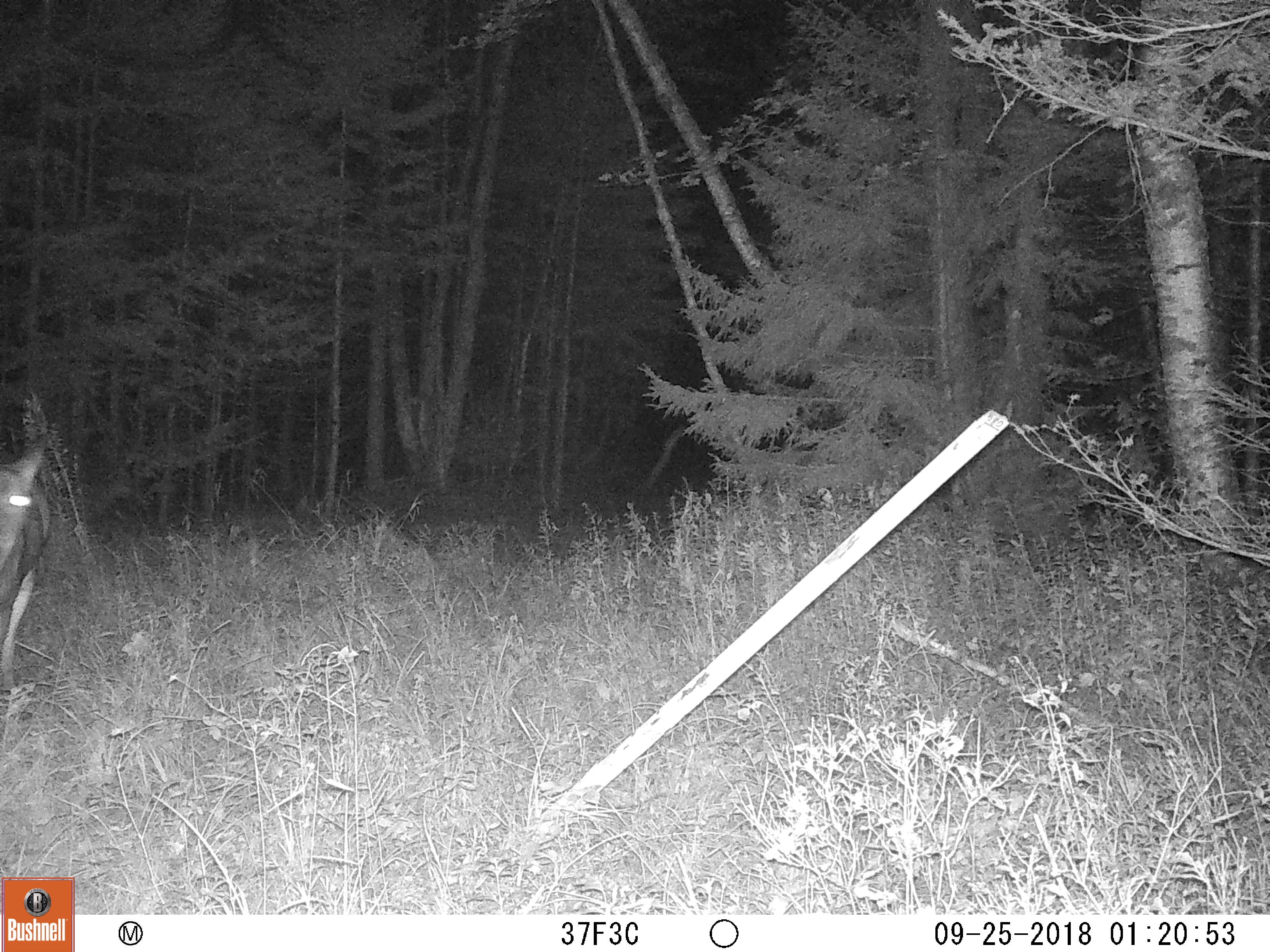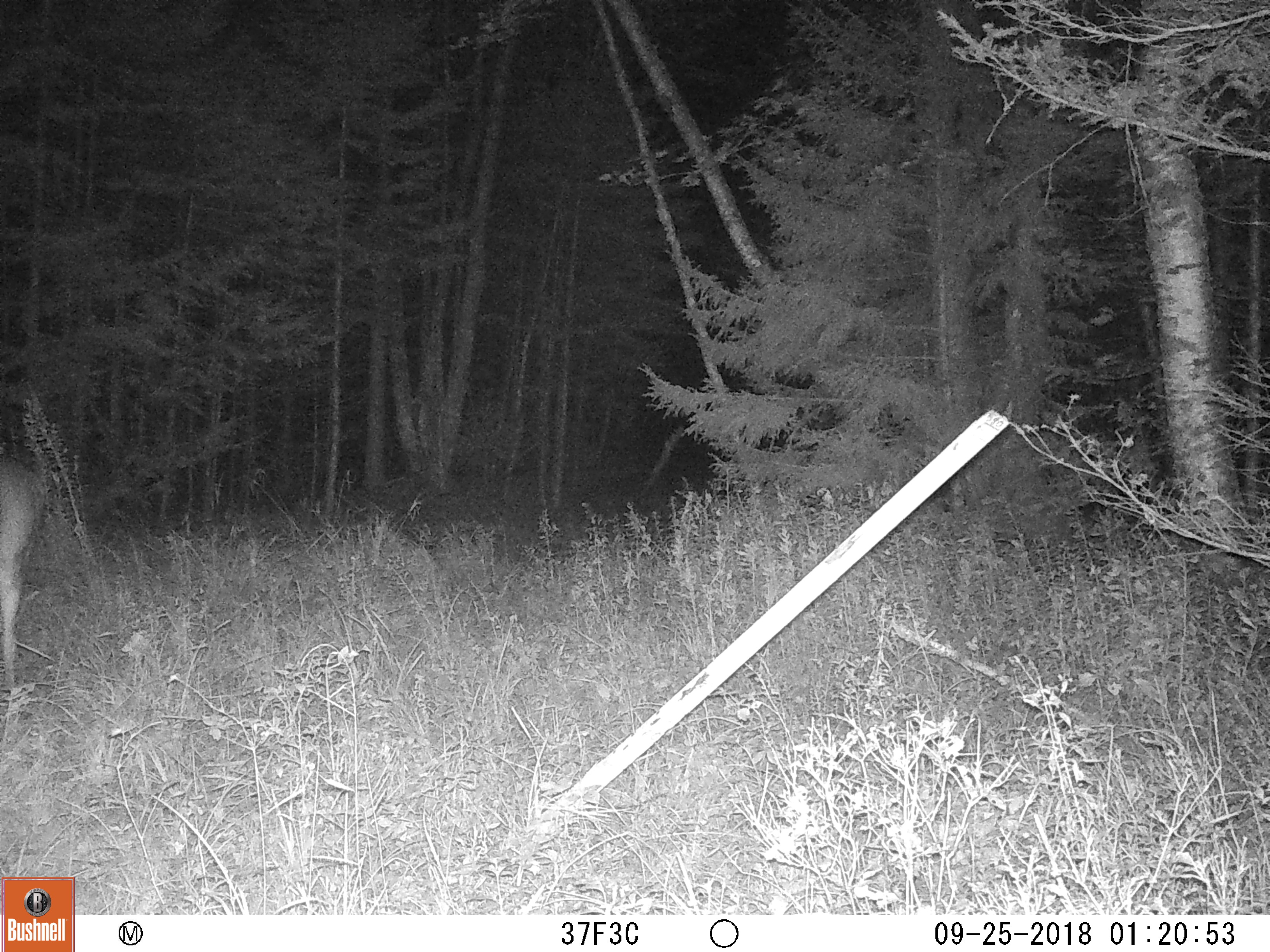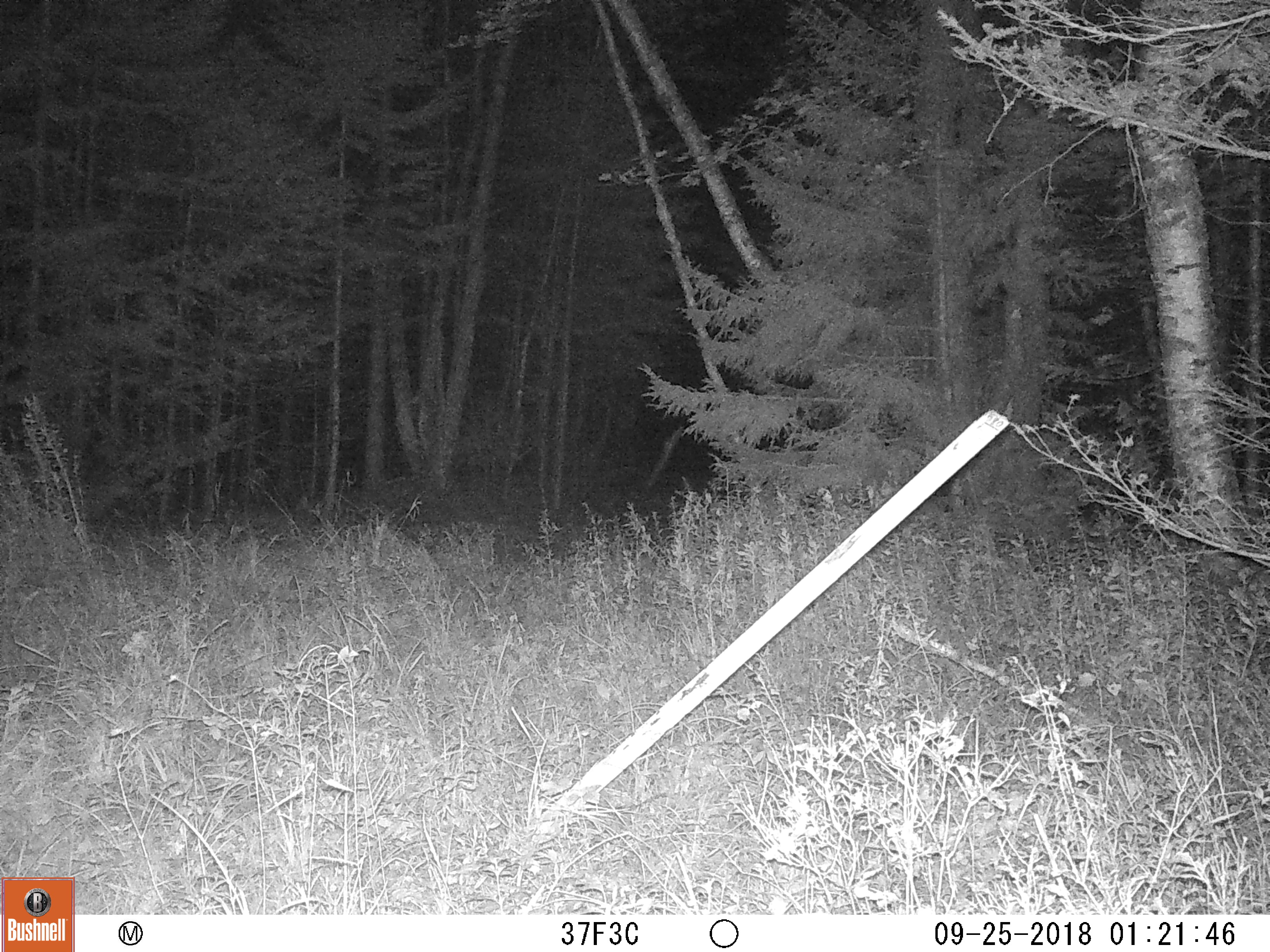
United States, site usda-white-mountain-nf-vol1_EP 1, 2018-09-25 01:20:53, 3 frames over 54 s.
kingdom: Animalia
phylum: Chordata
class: Mammalia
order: Artiodactyla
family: Cervidae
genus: Odocoileus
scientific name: Odocoileus virginianus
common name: white-tailed deer